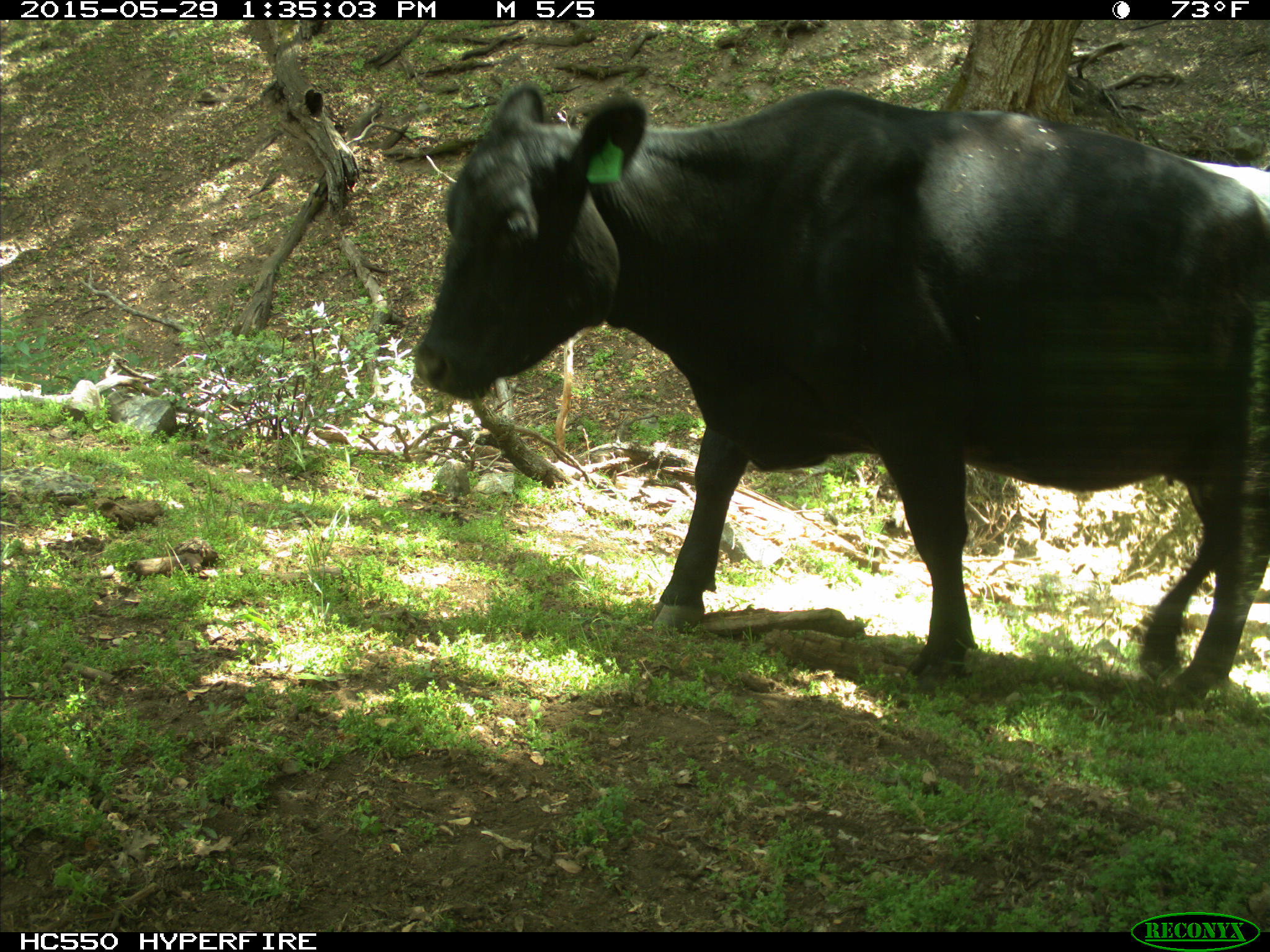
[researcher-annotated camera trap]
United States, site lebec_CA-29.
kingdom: Animalia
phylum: Chordata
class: Mammalia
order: Artiodactyla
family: Bovidae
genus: Bos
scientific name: Bos taurus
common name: domestic cow